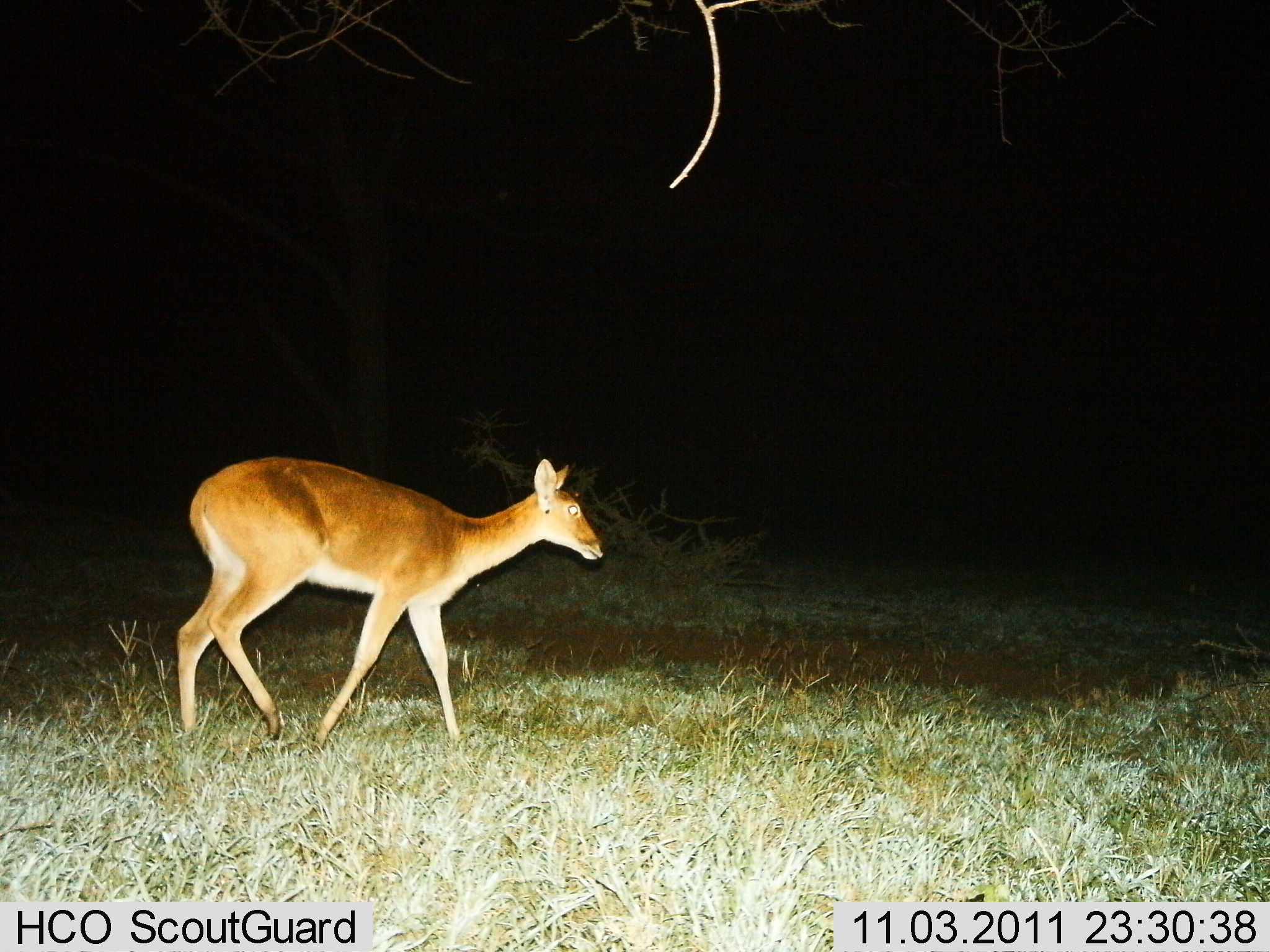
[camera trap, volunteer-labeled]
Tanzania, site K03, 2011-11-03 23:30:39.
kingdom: Animalia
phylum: Chordata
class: Mammalia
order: Artiodactyla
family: Bovidae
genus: Redunca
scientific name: Redunca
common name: reedbuck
Reedbuck (Redunca), count 1. Behavior (volunteer vote fractions): standing 9%, resting 0%, moving 91%, interacting 0%. Young present (vote fraction): 0%. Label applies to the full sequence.